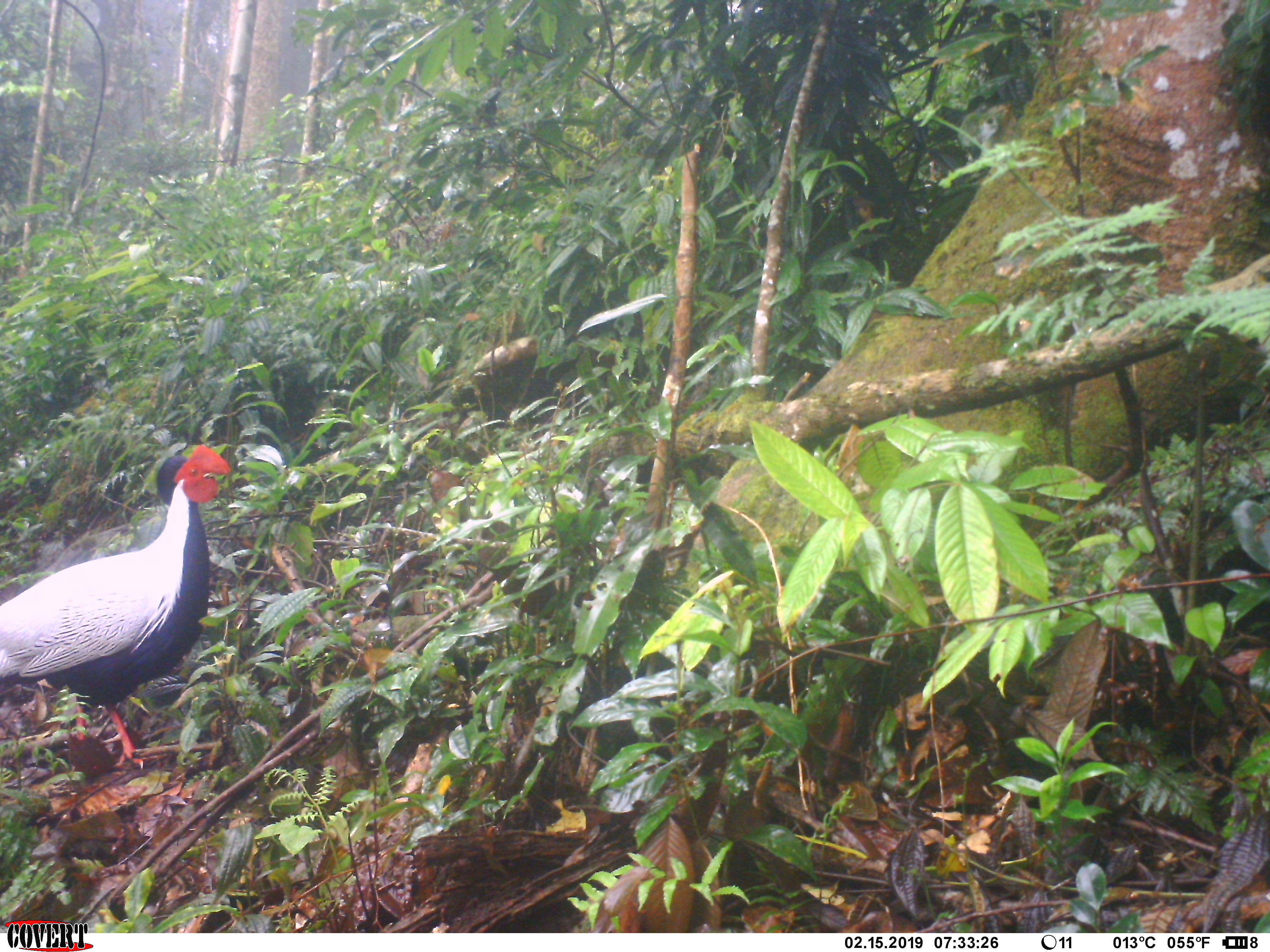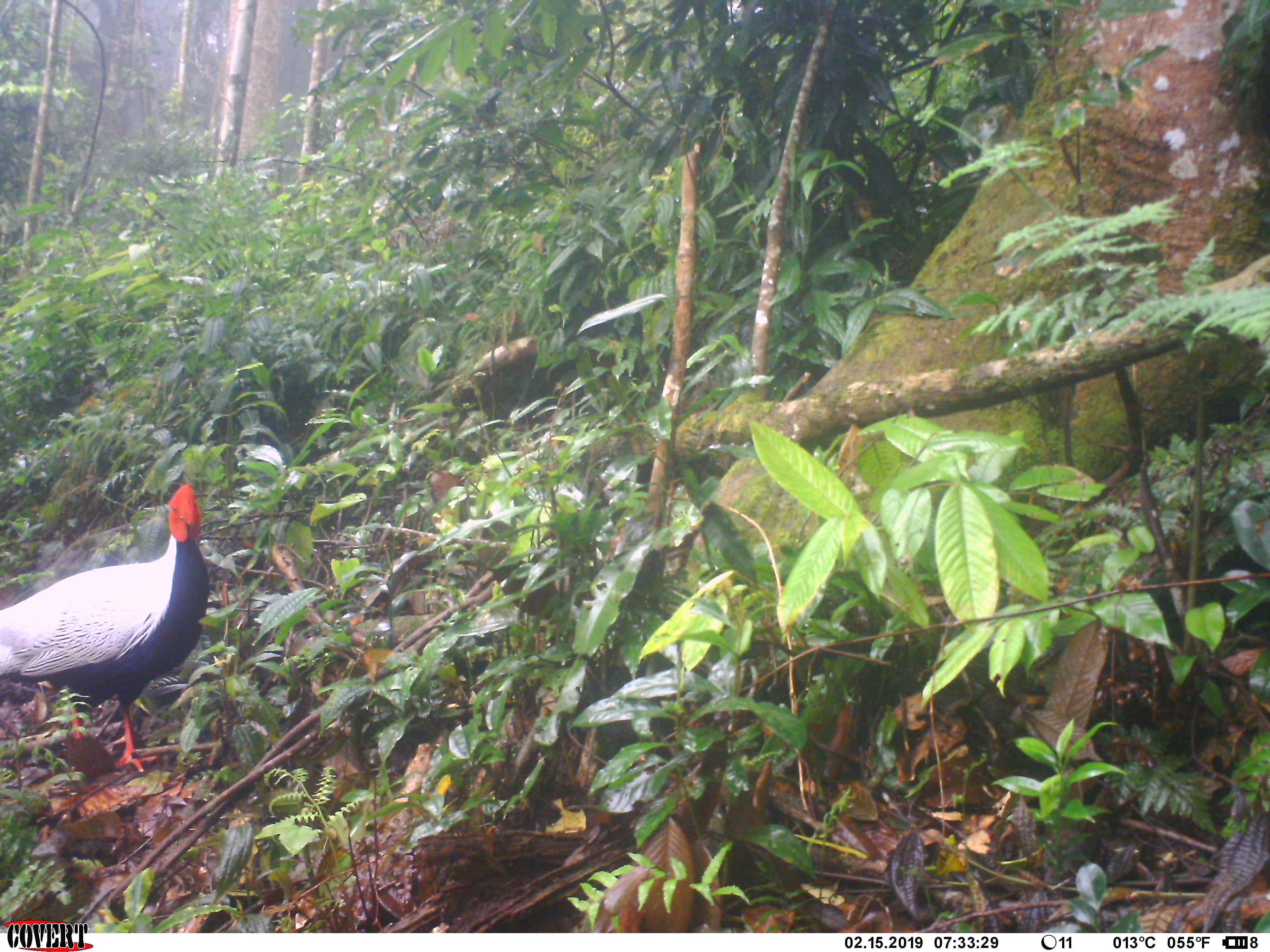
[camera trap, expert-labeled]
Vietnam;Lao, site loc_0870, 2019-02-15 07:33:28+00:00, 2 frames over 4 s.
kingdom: Animalia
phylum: Chordata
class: Aves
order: Galliformes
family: Phasianidae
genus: Lophura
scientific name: Lophura nycthemera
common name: silver pheasant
Silver pheasant (Lophura nycthemera). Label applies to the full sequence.